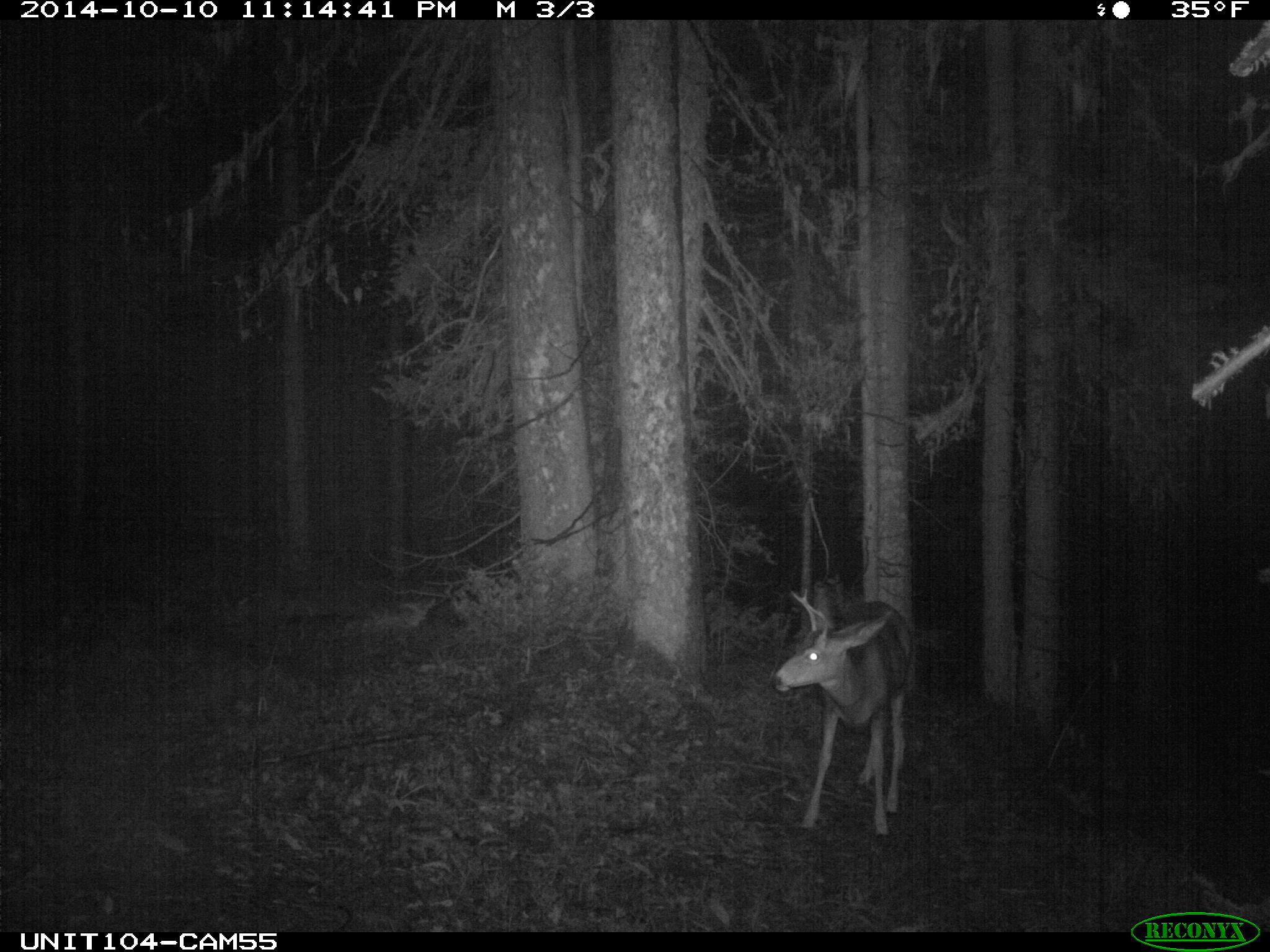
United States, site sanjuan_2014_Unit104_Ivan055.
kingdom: Animalia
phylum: Chordata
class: Mammalia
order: Artiodactyla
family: Cervidae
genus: Odocoileus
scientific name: Odocoileus hemionus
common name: mule deer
Odocoileus hemionus (mule deer).